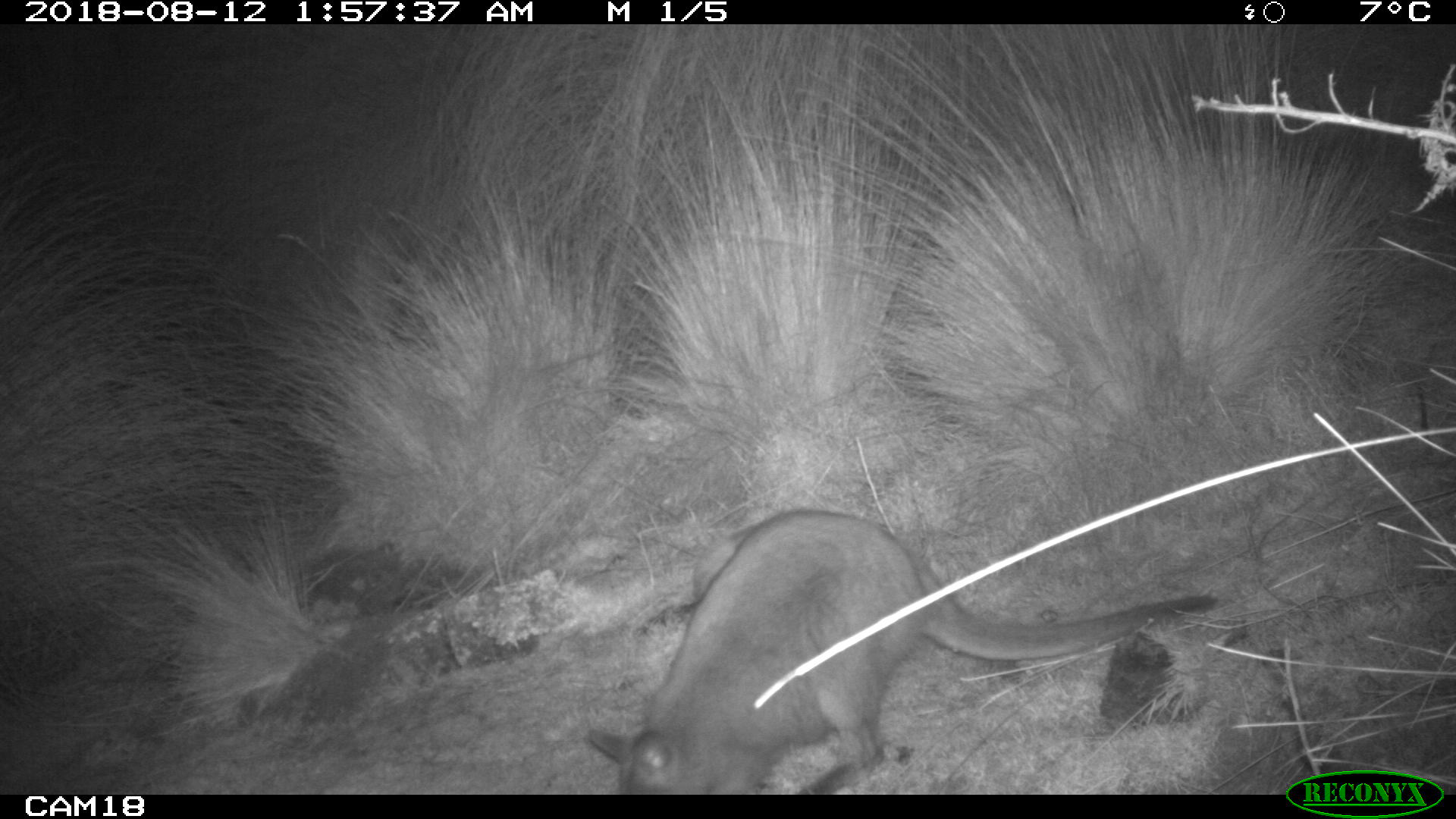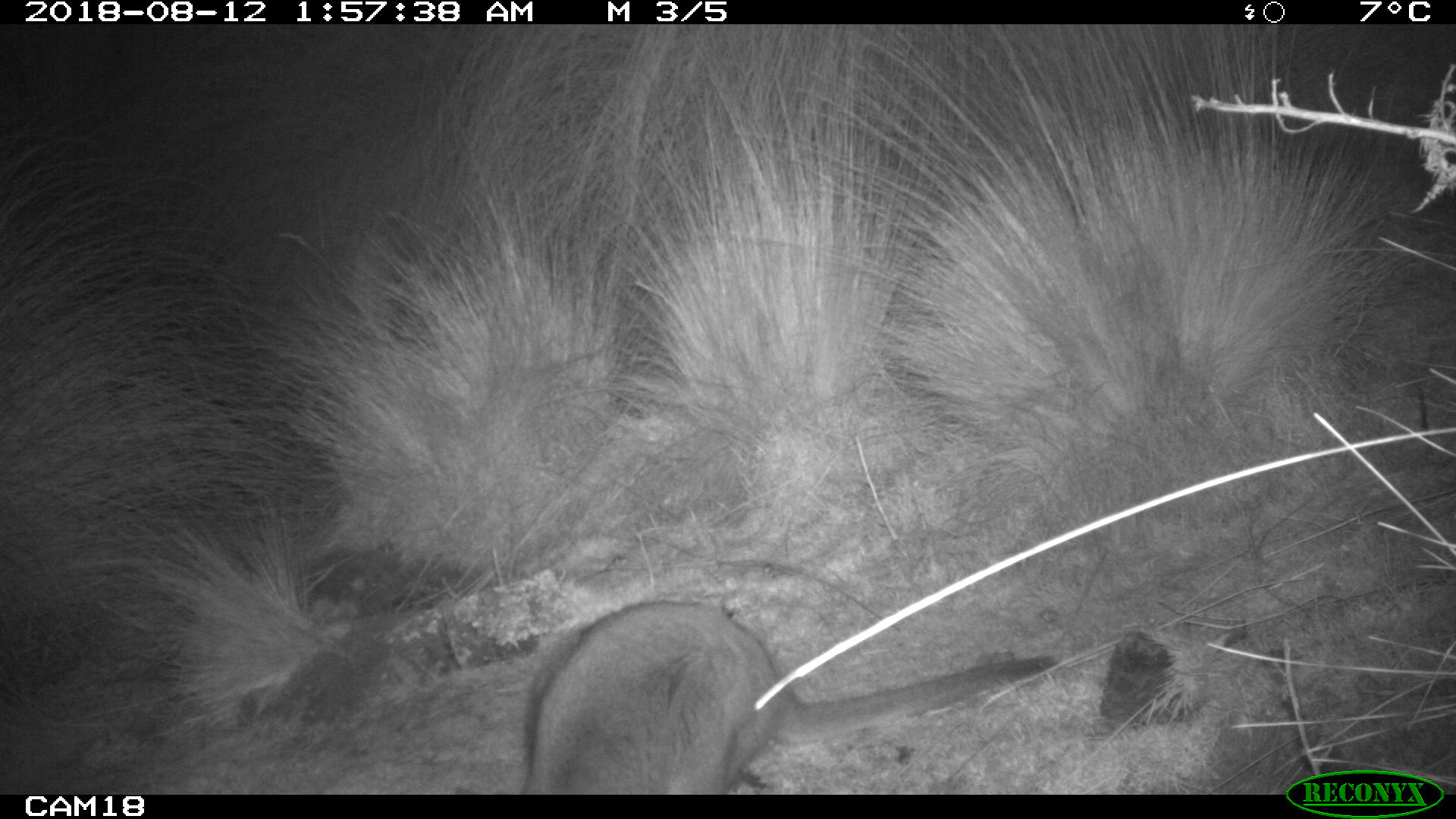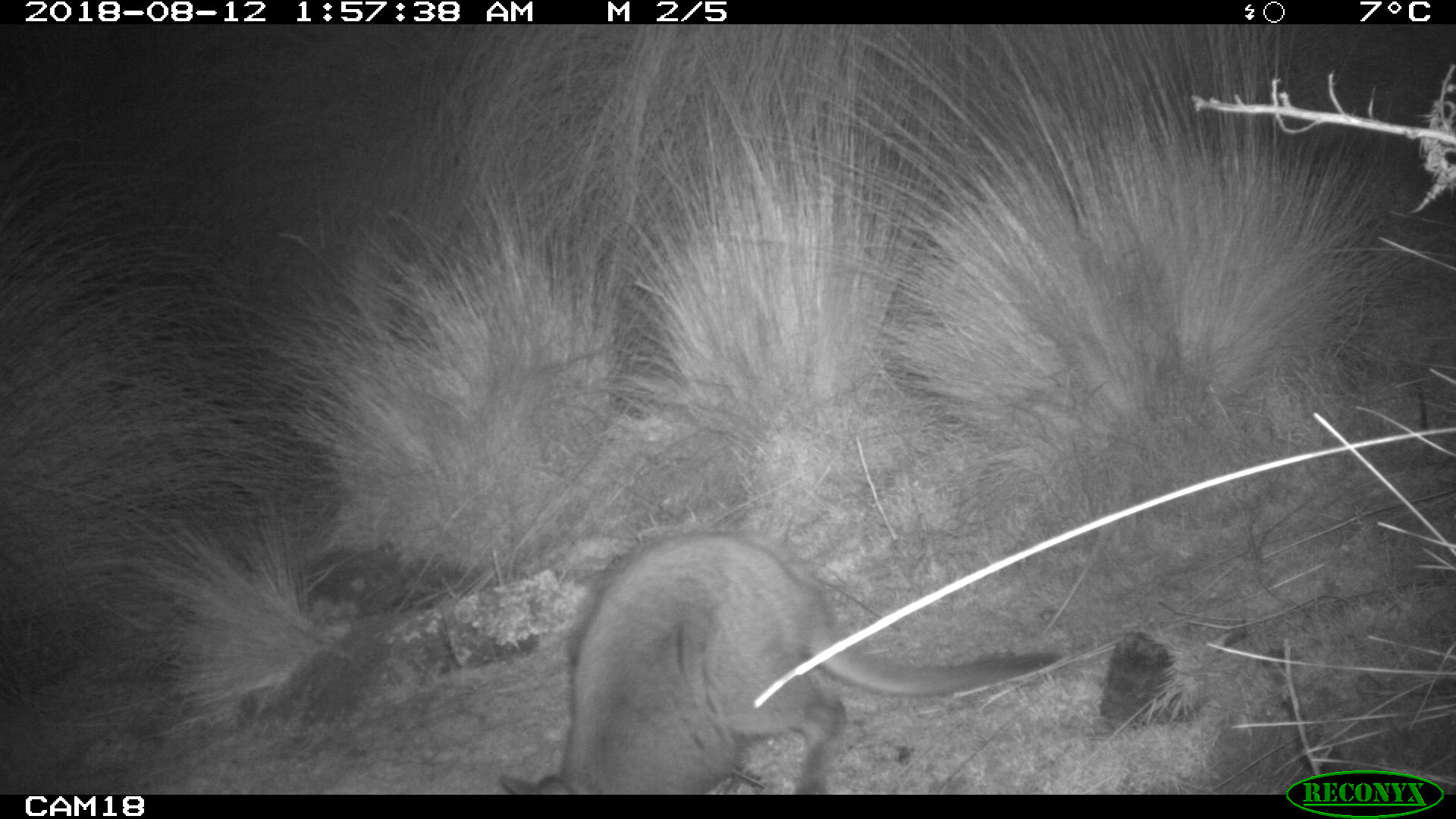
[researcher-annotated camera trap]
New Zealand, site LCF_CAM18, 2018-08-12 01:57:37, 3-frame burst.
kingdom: Animalia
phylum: Chordata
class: Mammalia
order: Diprotodontia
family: Macropodidae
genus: Notamacropus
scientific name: Notamacropus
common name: wallaby